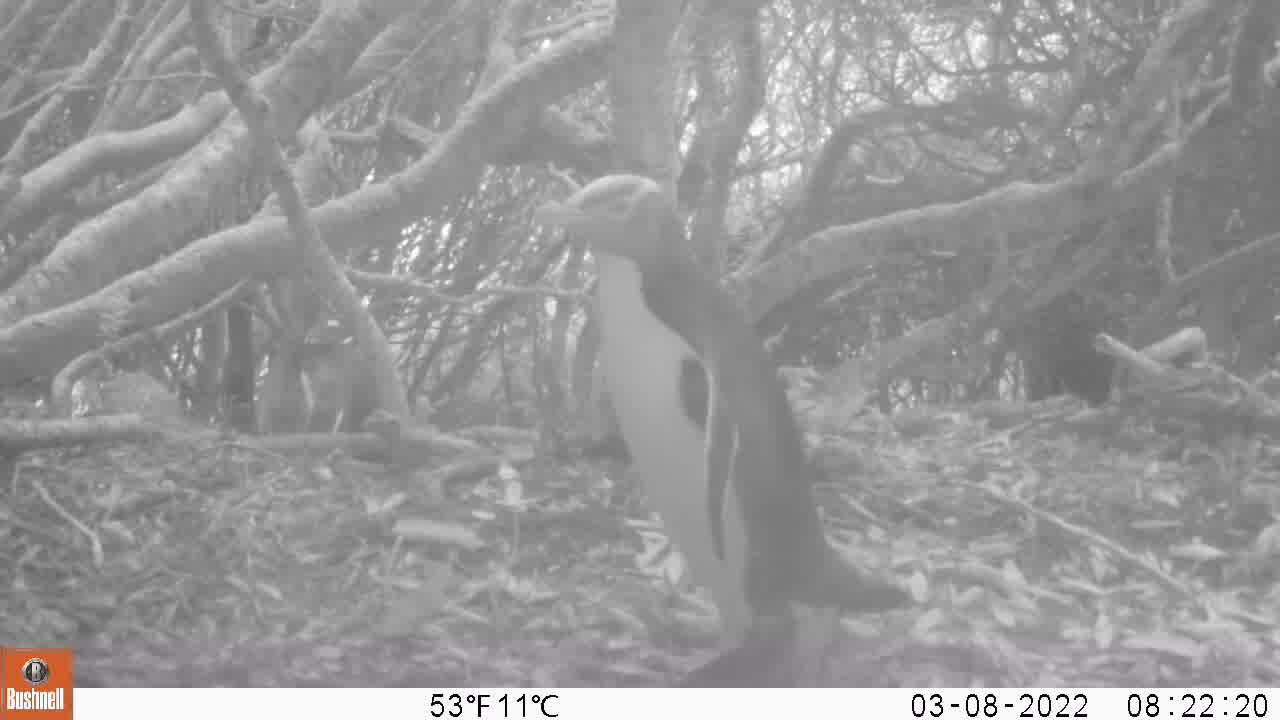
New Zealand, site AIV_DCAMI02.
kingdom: Animalia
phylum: Chordata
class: Aves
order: Sphenisciformes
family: Spheniscidae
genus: Megadyptes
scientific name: Megadyptes antipodes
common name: yellow-eyed penguin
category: yellow eyed penguin